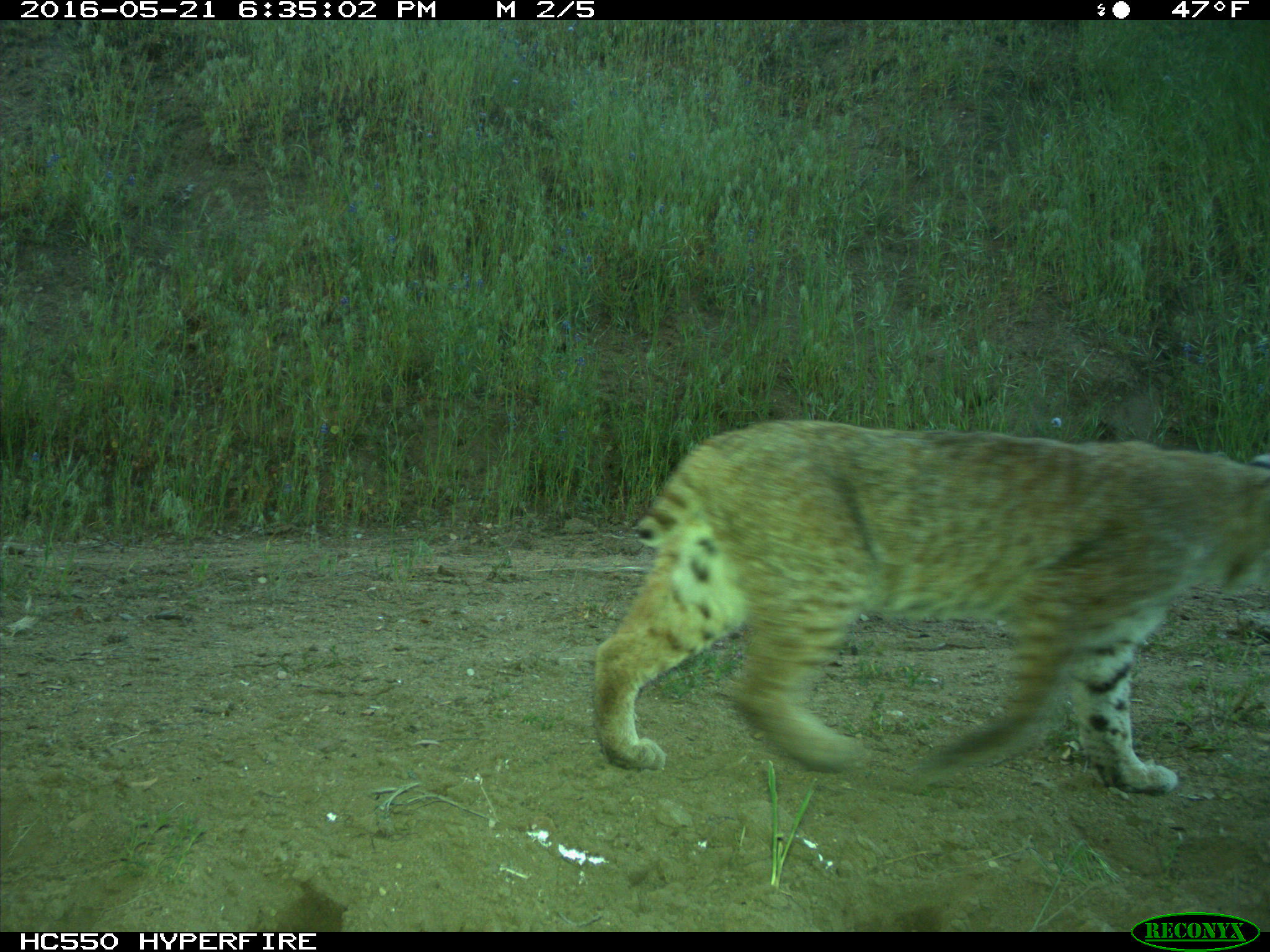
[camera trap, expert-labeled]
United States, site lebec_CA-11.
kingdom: Animalia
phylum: Chordata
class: Mammalia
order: Carnivora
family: Felidae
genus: Lynx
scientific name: Lynx rufus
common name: bobcat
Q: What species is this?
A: Lynx rufus (bobcat).